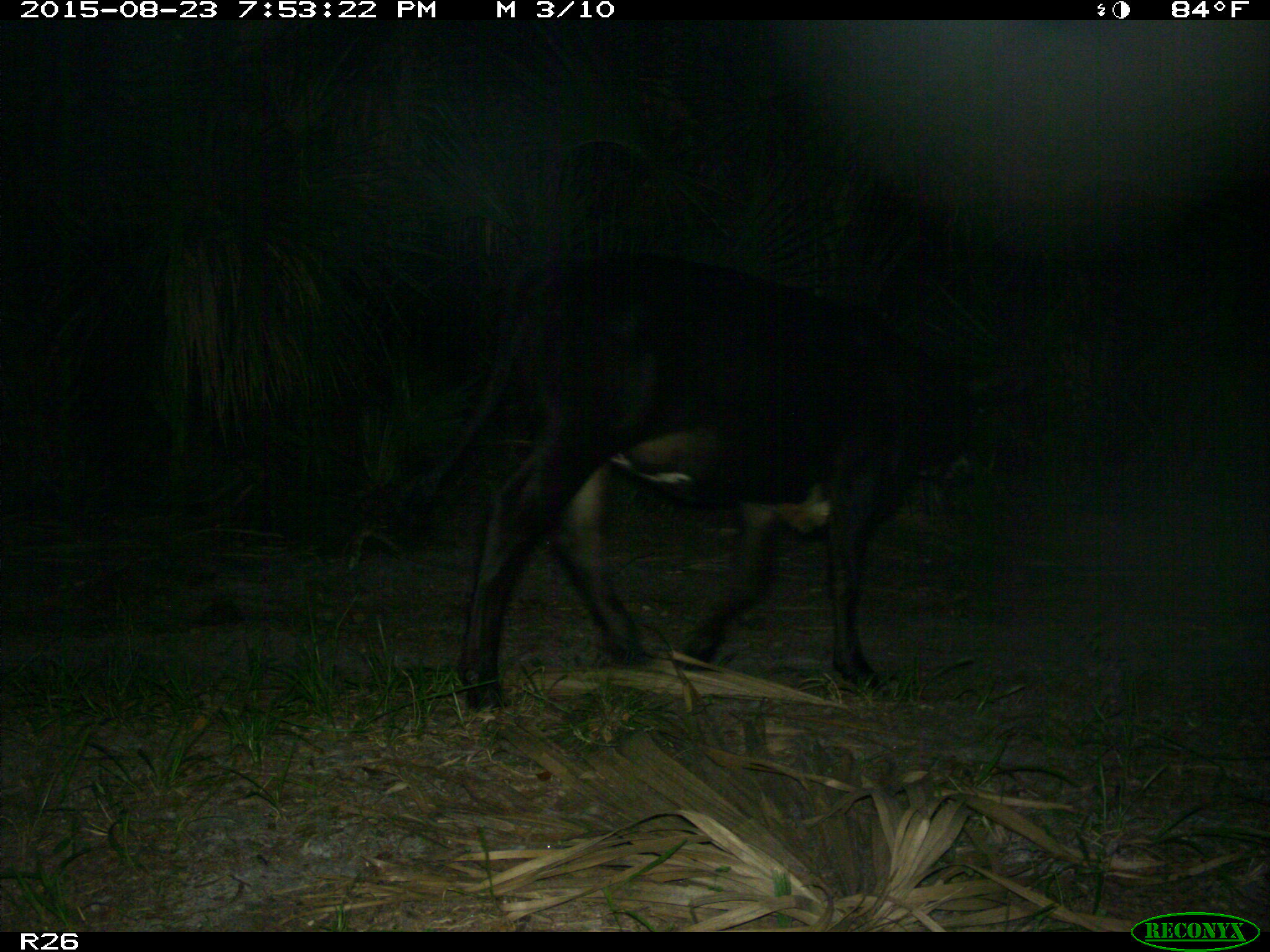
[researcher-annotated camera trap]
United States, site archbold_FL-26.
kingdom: Animalia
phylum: Chordata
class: Mammalia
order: Artiodactyla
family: Bovidae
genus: Bos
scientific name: Bos taurus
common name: domestic cow